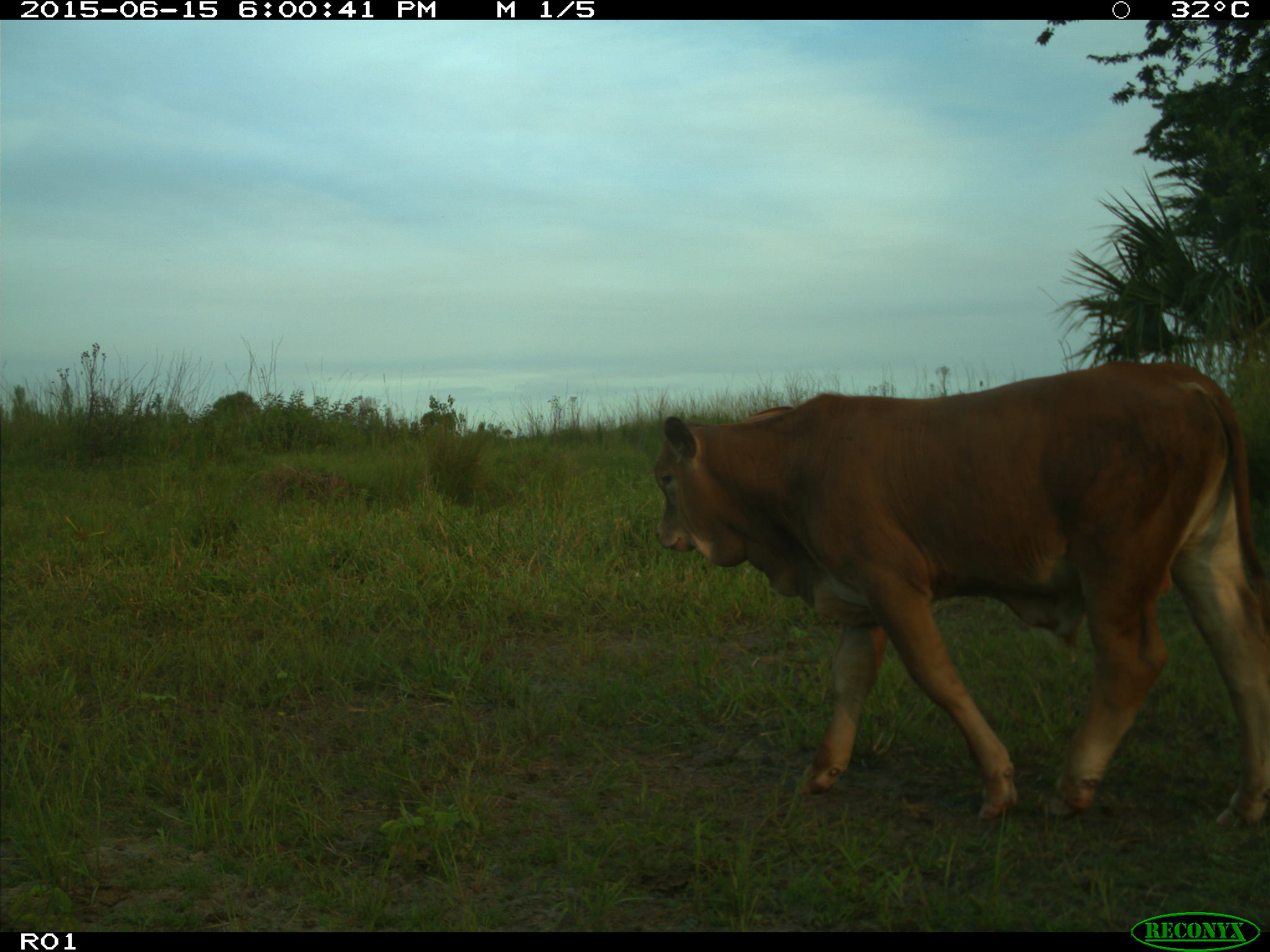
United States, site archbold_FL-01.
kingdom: Animalia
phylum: Chordata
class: Mammalia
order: Artiodactyla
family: Bovidae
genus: Bos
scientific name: Bos taurus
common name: domestic cow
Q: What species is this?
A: Bos taurus (domestic cow).